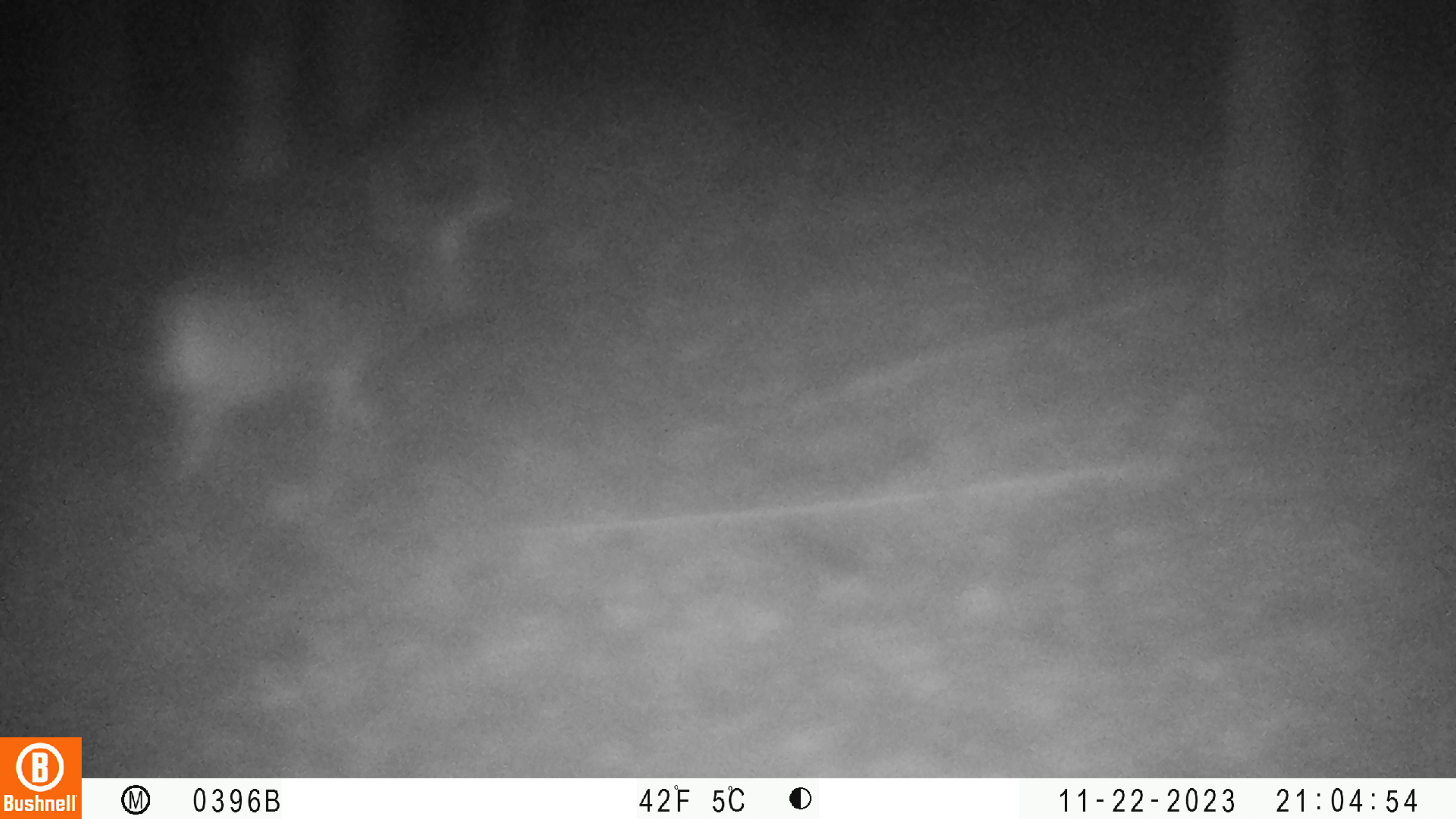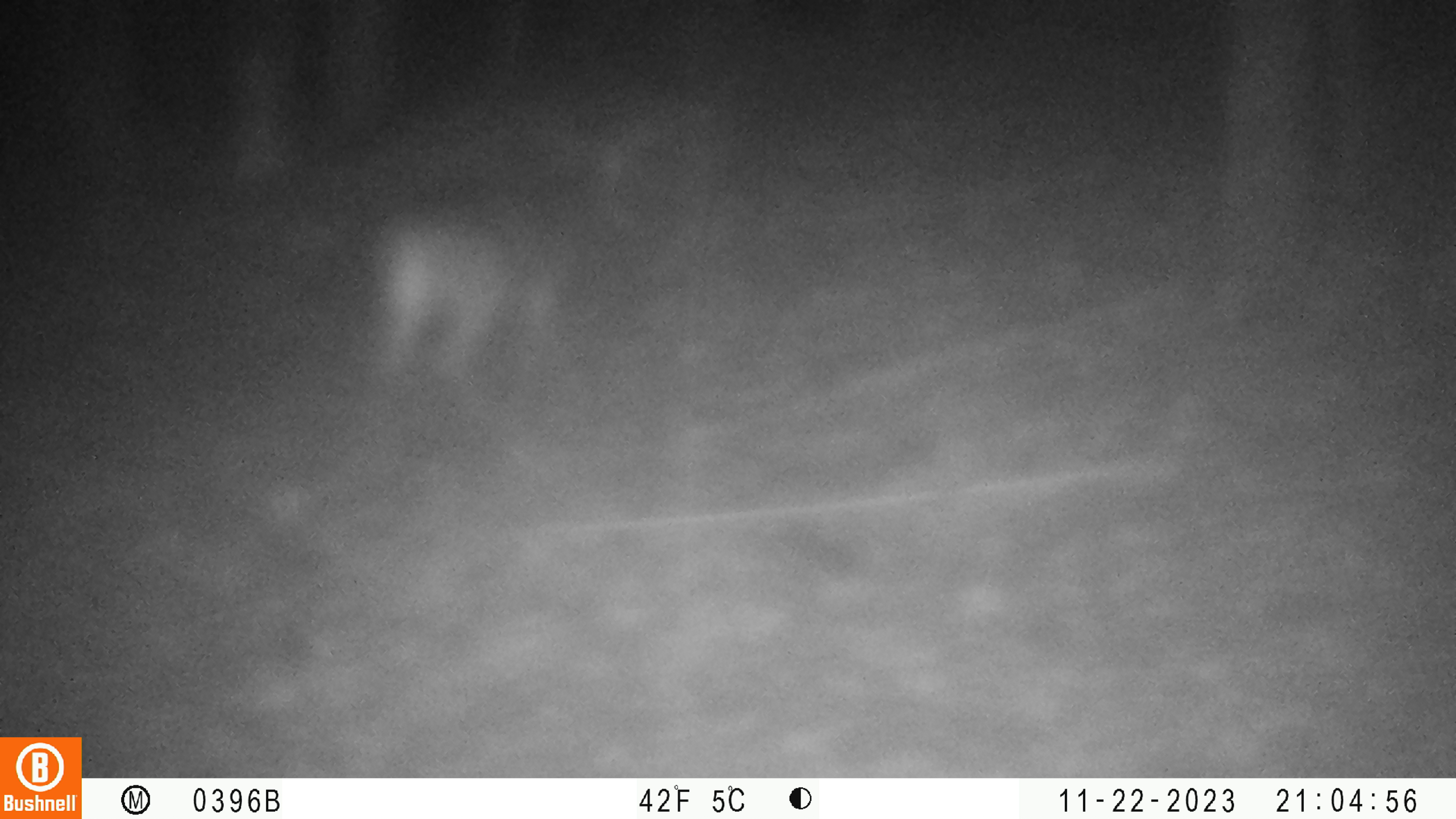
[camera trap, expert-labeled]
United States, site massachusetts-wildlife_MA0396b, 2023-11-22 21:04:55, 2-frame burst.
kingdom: Animalia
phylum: Chordata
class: Mammalia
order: Artiodactyla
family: Cervidae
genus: Odocoileus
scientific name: Odocoileus virginianus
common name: white-tailed deer